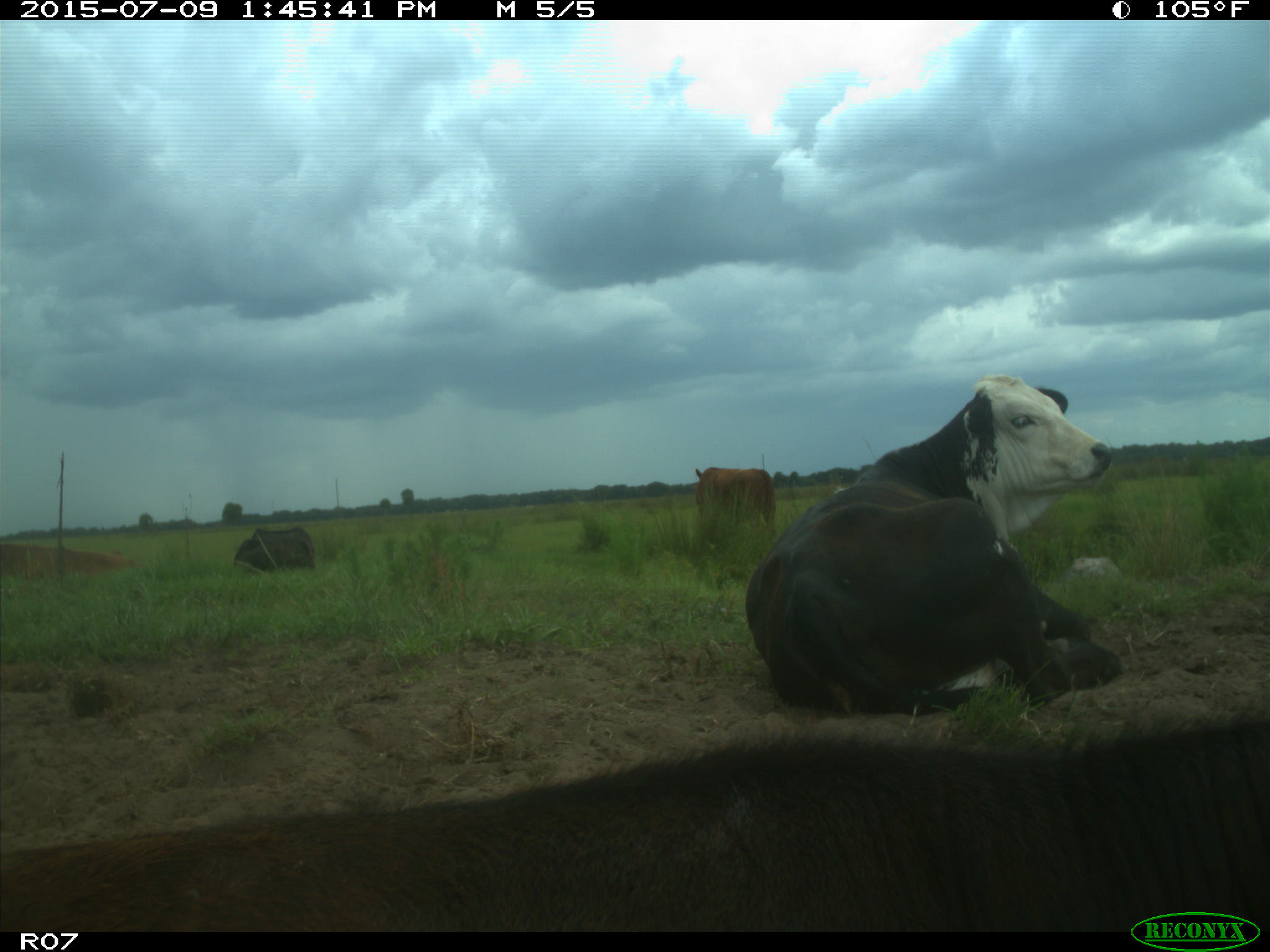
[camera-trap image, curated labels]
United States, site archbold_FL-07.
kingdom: Animalia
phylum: Chordata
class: Mammalia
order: Artiodactyla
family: Bovidae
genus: Bos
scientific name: Bos taurus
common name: domestic cow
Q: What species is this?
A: Bos taurus (domestic cow).